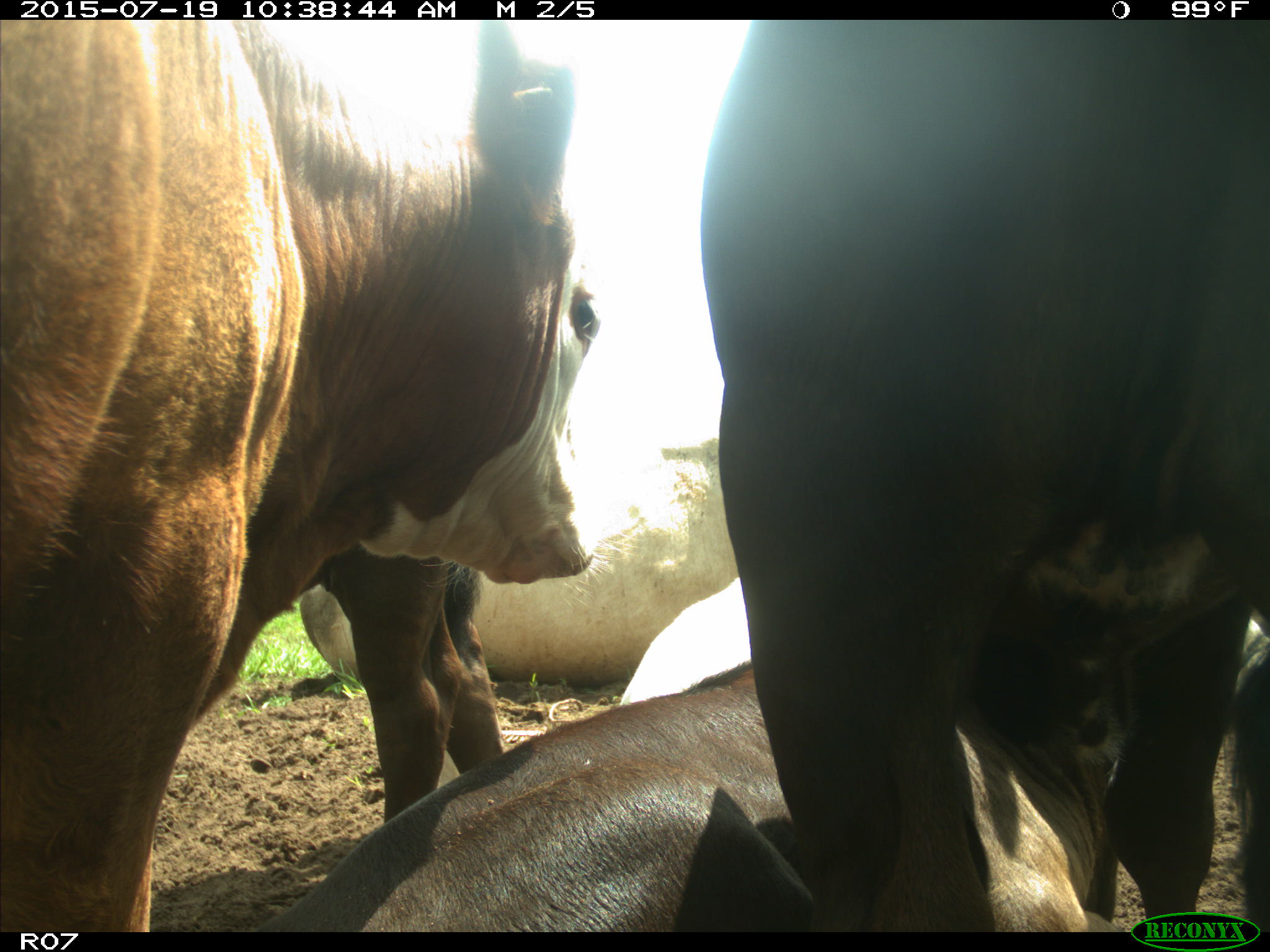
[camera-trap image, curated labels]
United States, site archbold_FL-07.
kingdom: Animalia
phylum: Chordata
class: Mammalia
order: Artiodactyla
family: Bovidae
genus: Bos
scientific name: Bos taurus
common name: domestic cow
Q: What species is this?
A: Bos taurus (domestic cow).